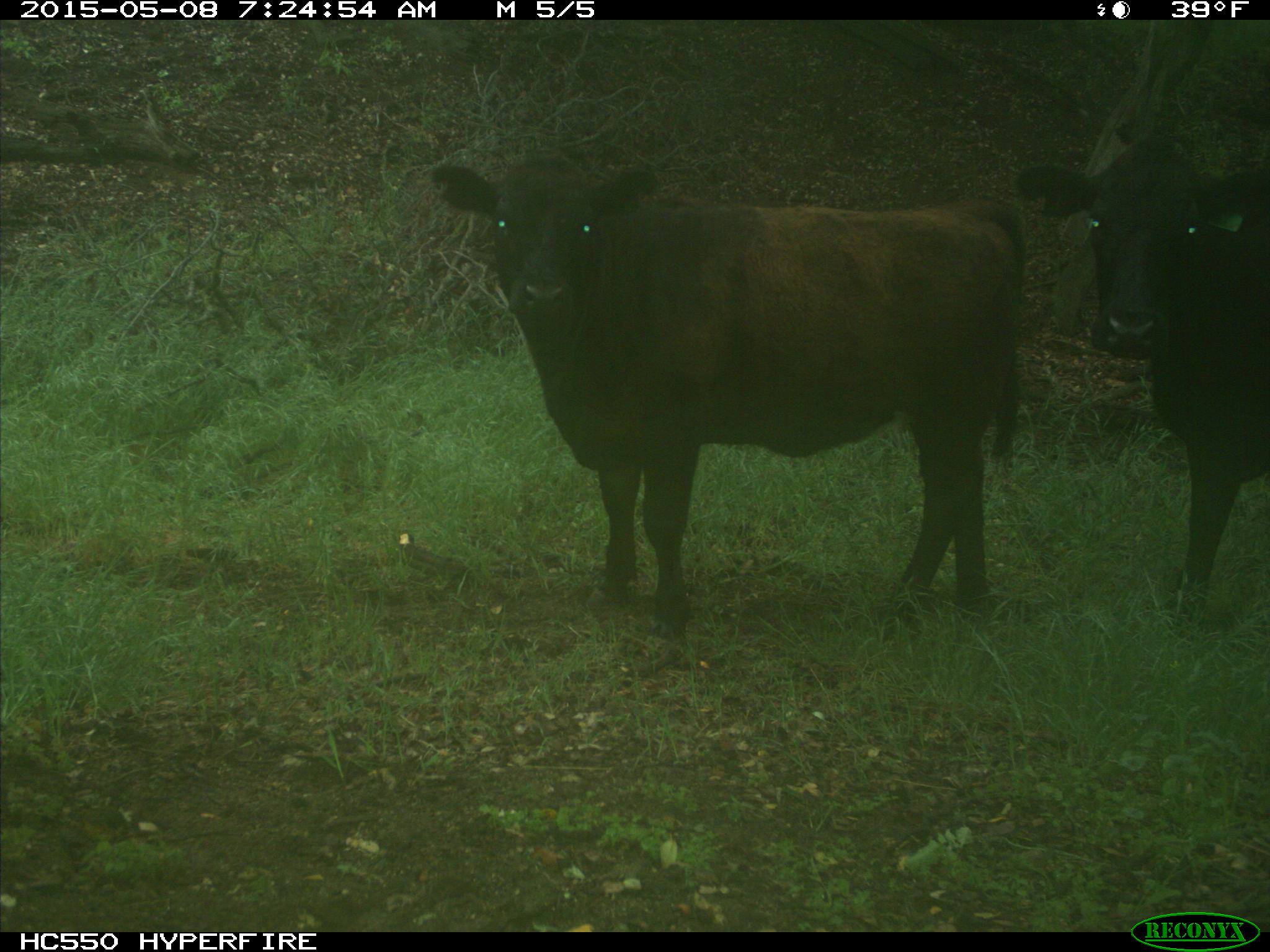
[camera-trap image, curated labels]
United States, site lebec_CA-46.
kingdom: Animalia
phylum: Chordata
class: Mammalia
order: Artiodactyla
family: Bovidae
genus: Bos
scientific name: Bos taurus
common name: domestic cow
Bos taurus (domestic cow).